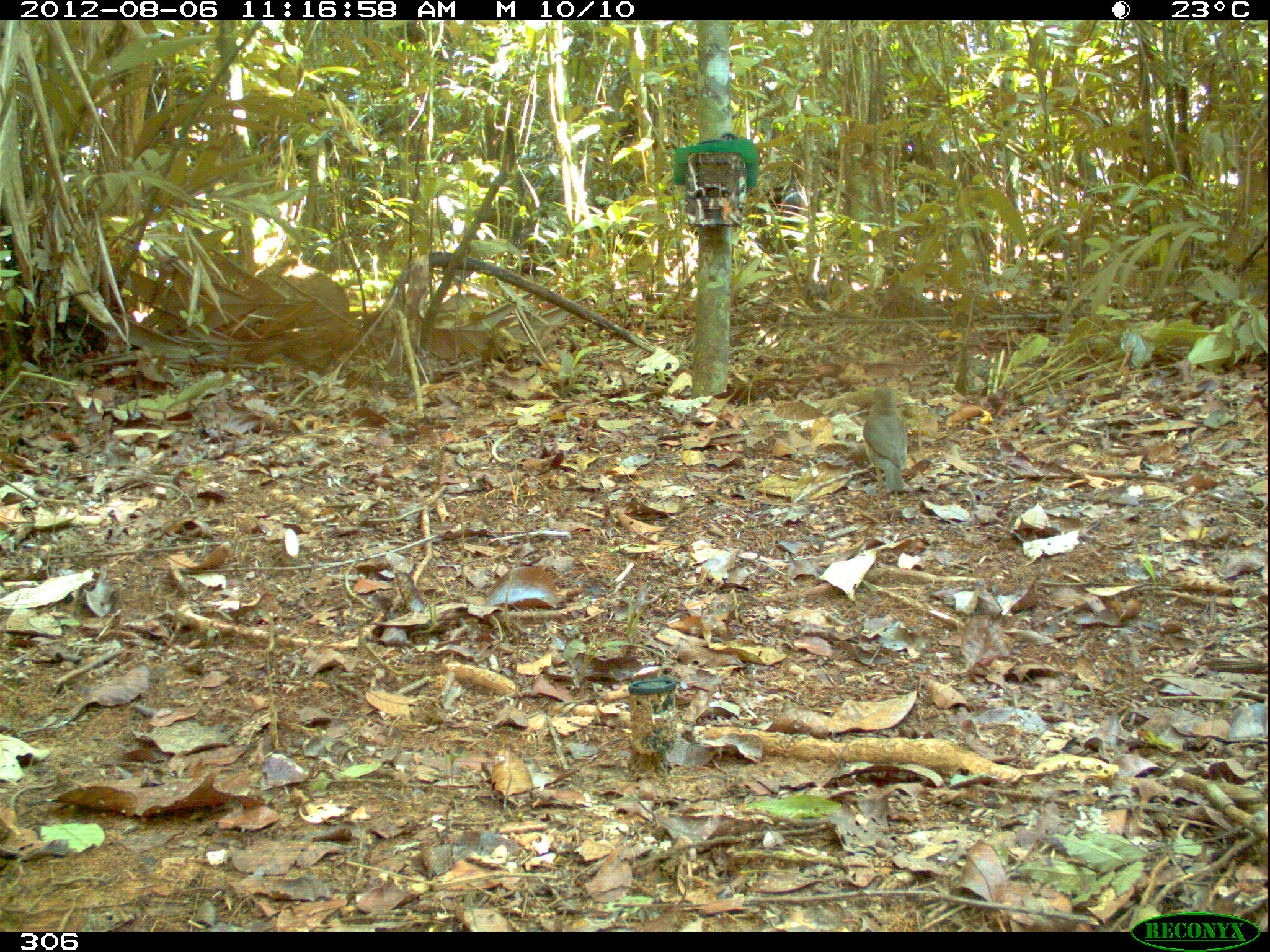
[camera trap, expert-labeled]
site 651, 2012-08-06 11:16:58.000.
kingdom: Animalia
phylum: Chordata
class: Aves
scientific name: Aves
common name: bird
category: unknown bird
Unknown bird (bird) (Aves).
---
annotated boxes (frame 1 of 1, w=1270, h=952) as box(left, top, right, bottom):
unknown bird: box(862, 385, 908, 509)